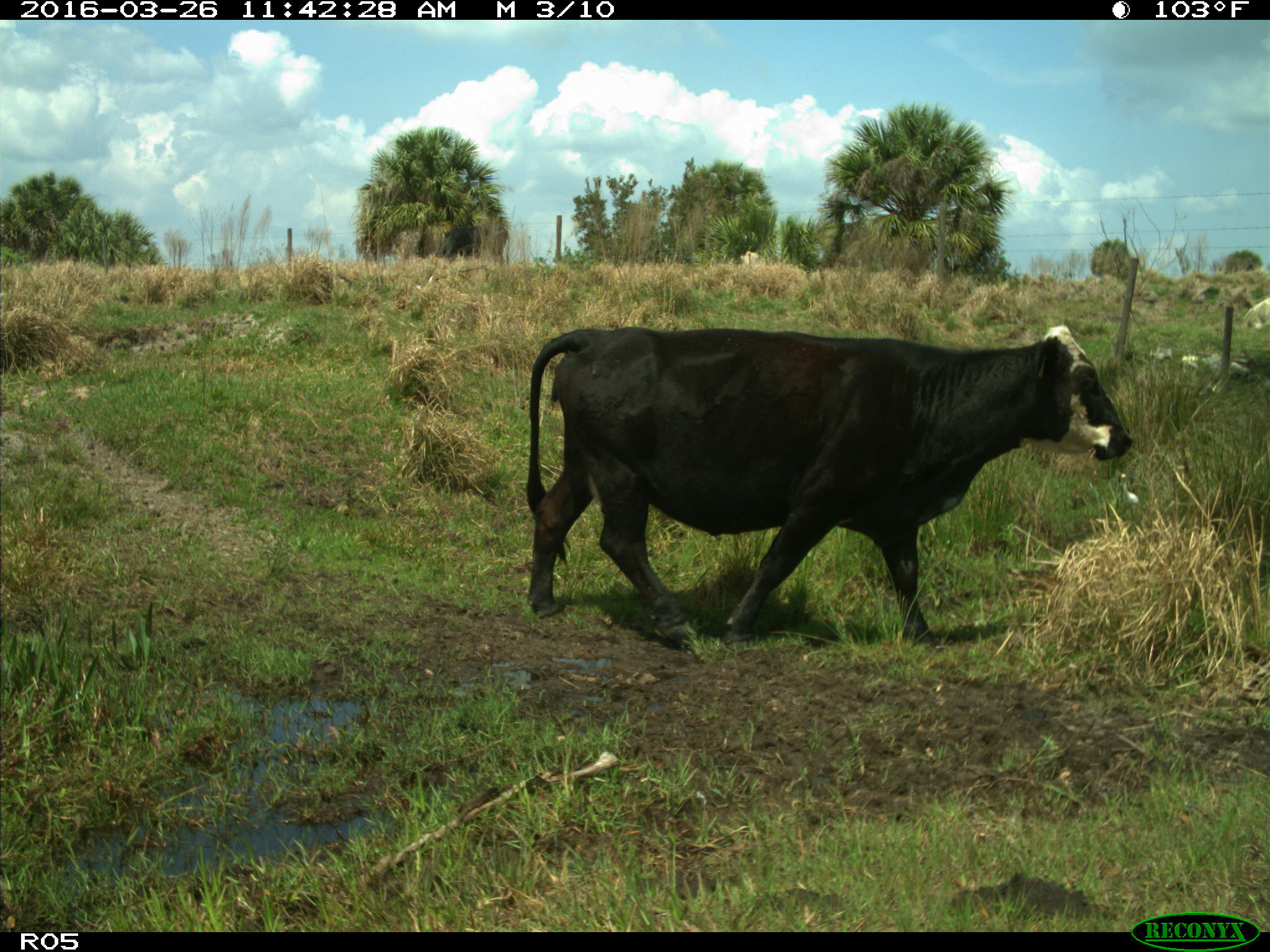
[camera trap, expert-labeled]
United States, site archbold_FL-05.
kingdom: Animalia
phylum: Chordata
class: Mammalia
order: Artiodactyla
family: Bovidae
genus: Bos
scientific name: Bos taurus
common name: domestic cow